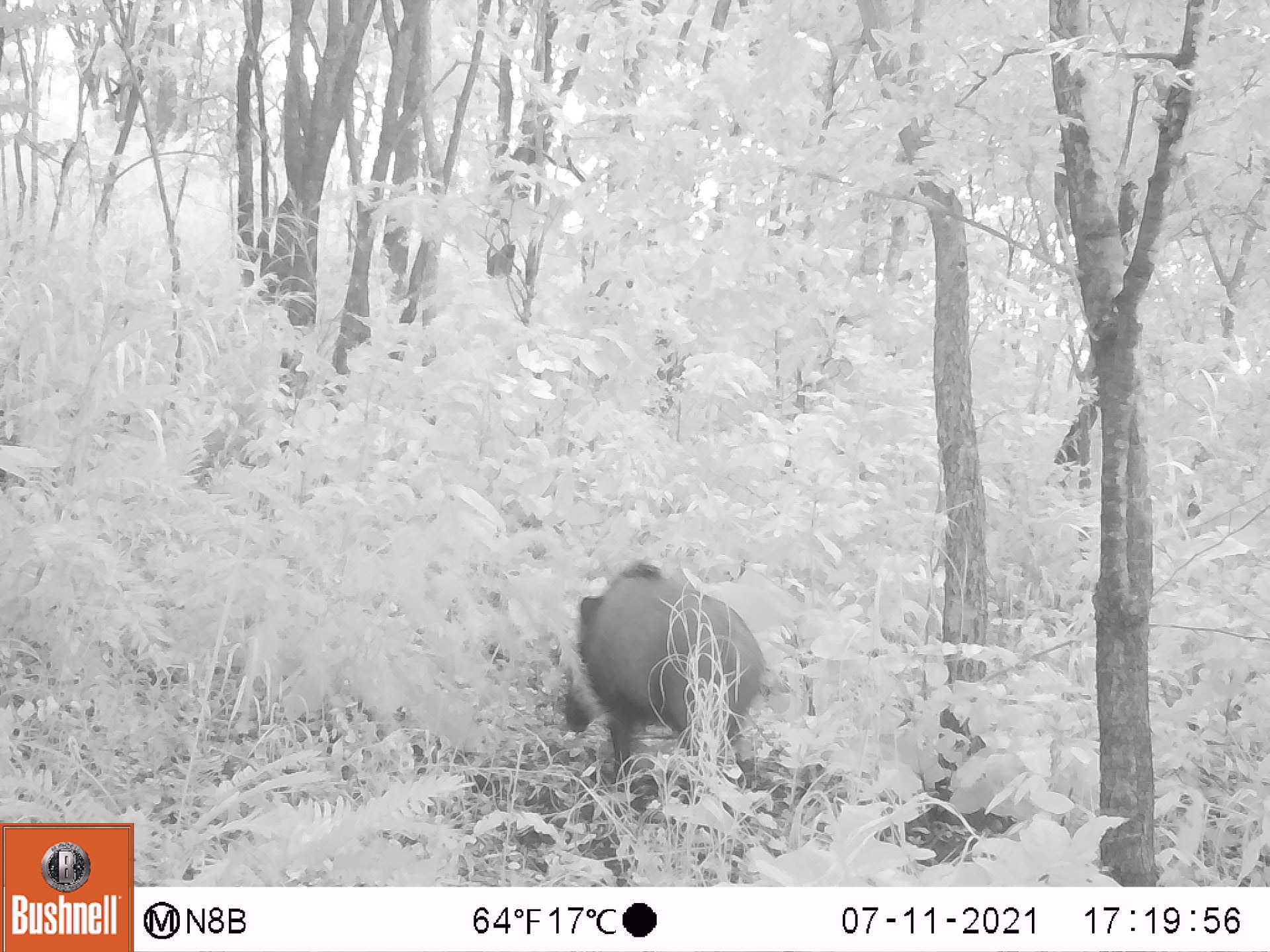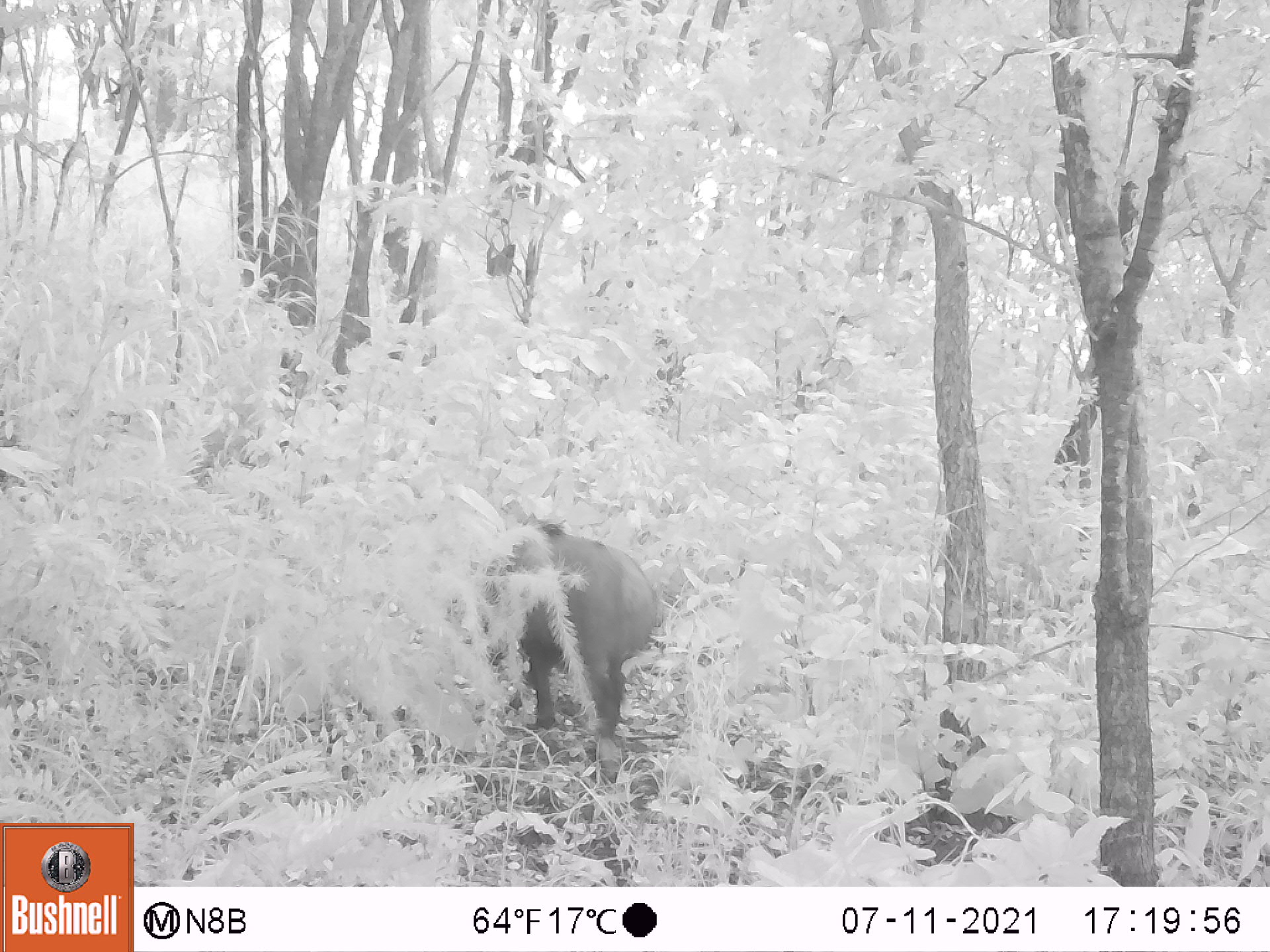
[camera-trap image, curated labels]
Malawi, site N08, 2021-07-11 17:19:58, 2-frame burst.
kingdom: Animalia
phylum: Chordata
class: Mammalia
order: Artiodactyla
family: Suidae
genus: Potamochoerus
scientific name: Potamochoerus larvatus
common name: bushpig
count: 1